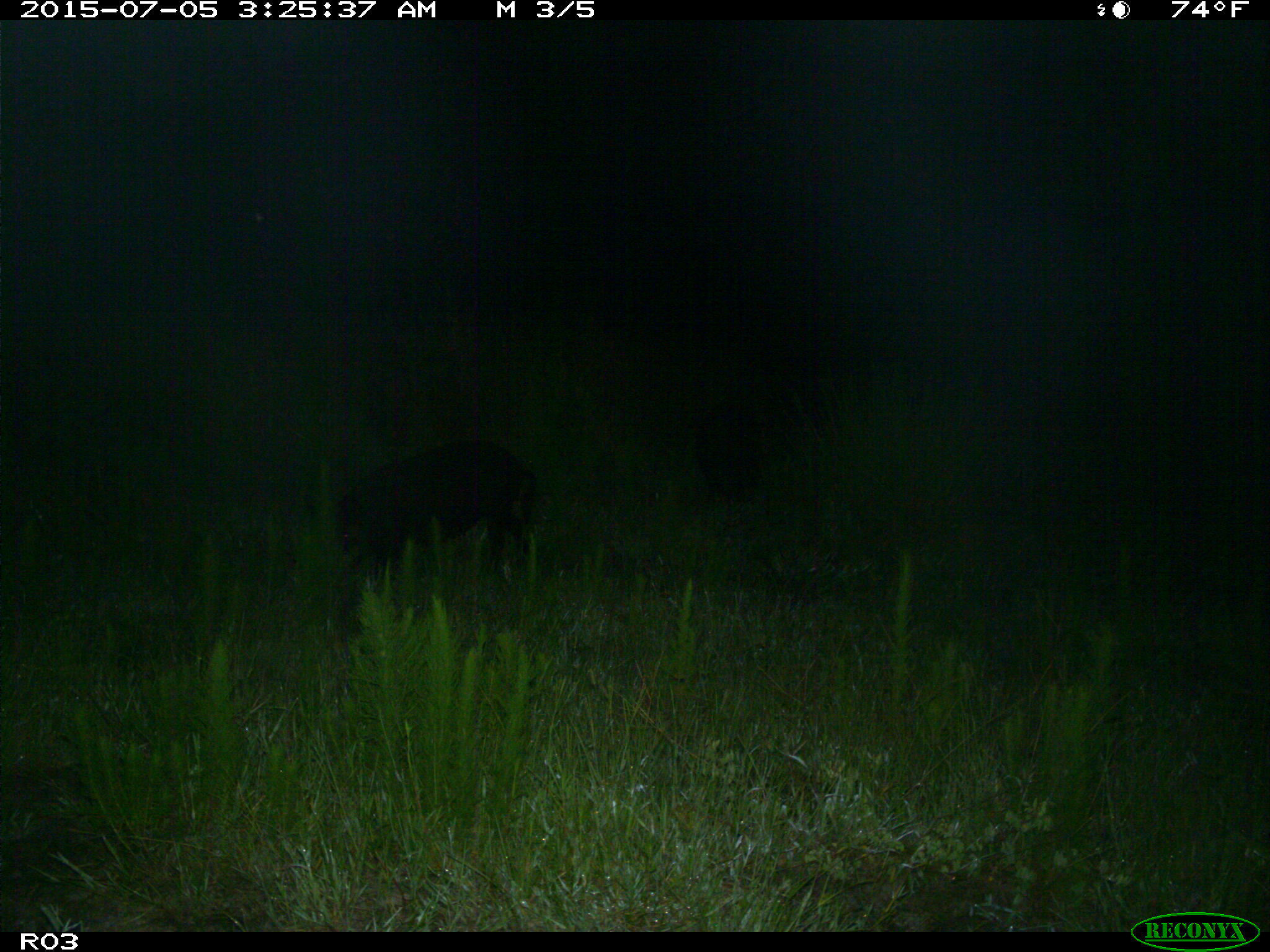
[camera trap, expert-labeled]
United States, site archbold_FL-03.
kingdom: Animalia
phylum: Chordata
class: Mammalia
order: Artiodactyla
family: Suidae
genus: Sus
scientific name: Sus scrofa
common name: wild boar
Sus scrofa (wild boar).